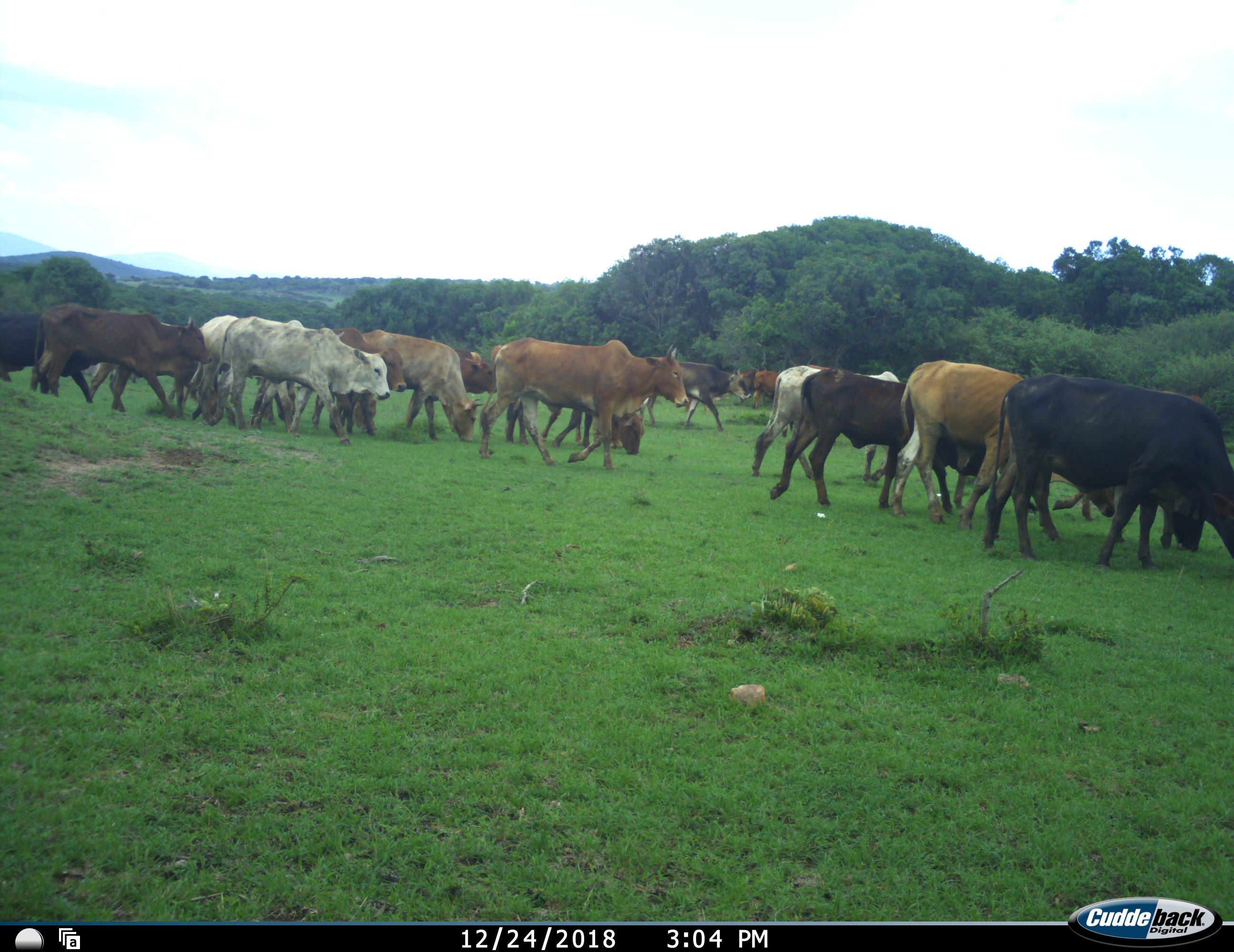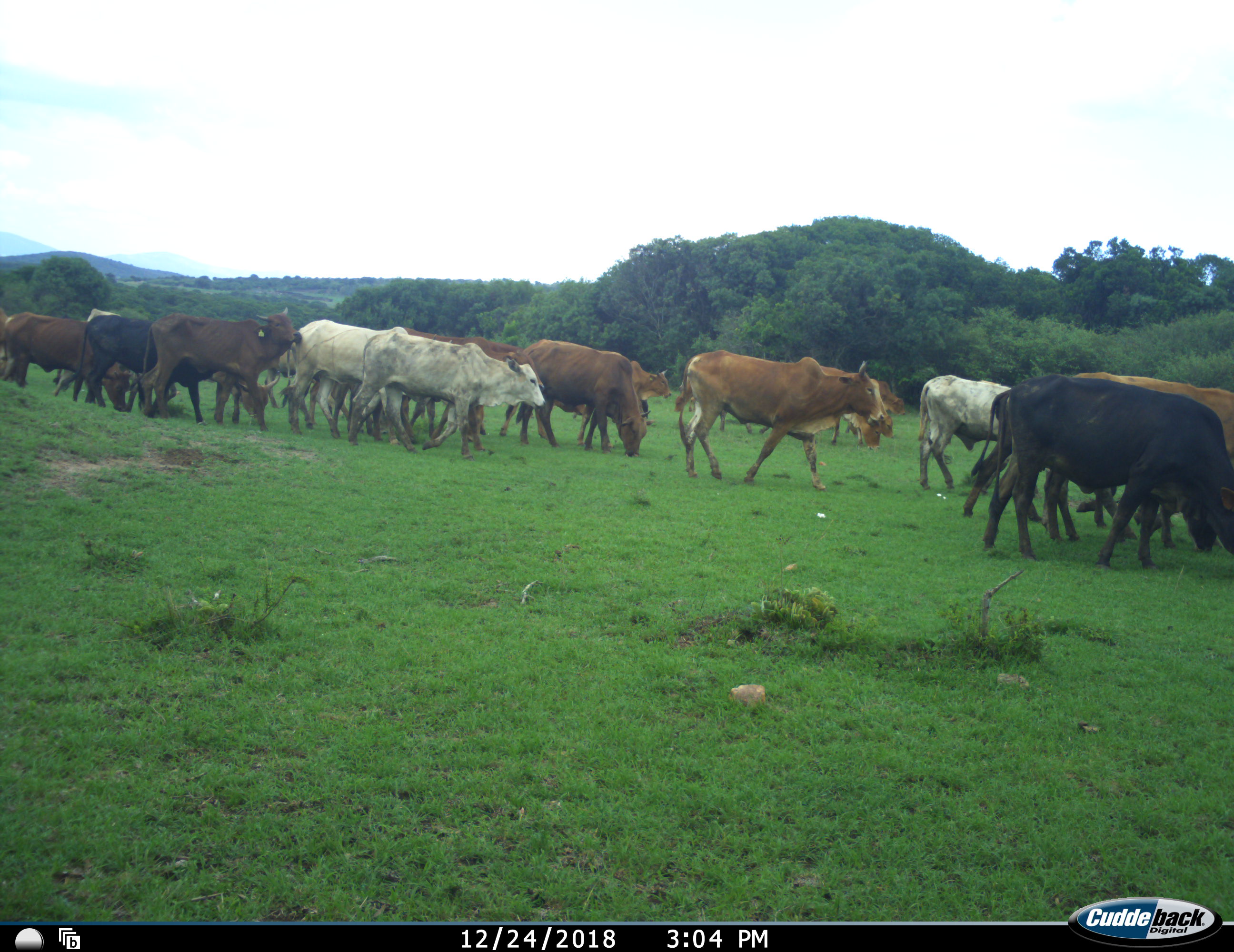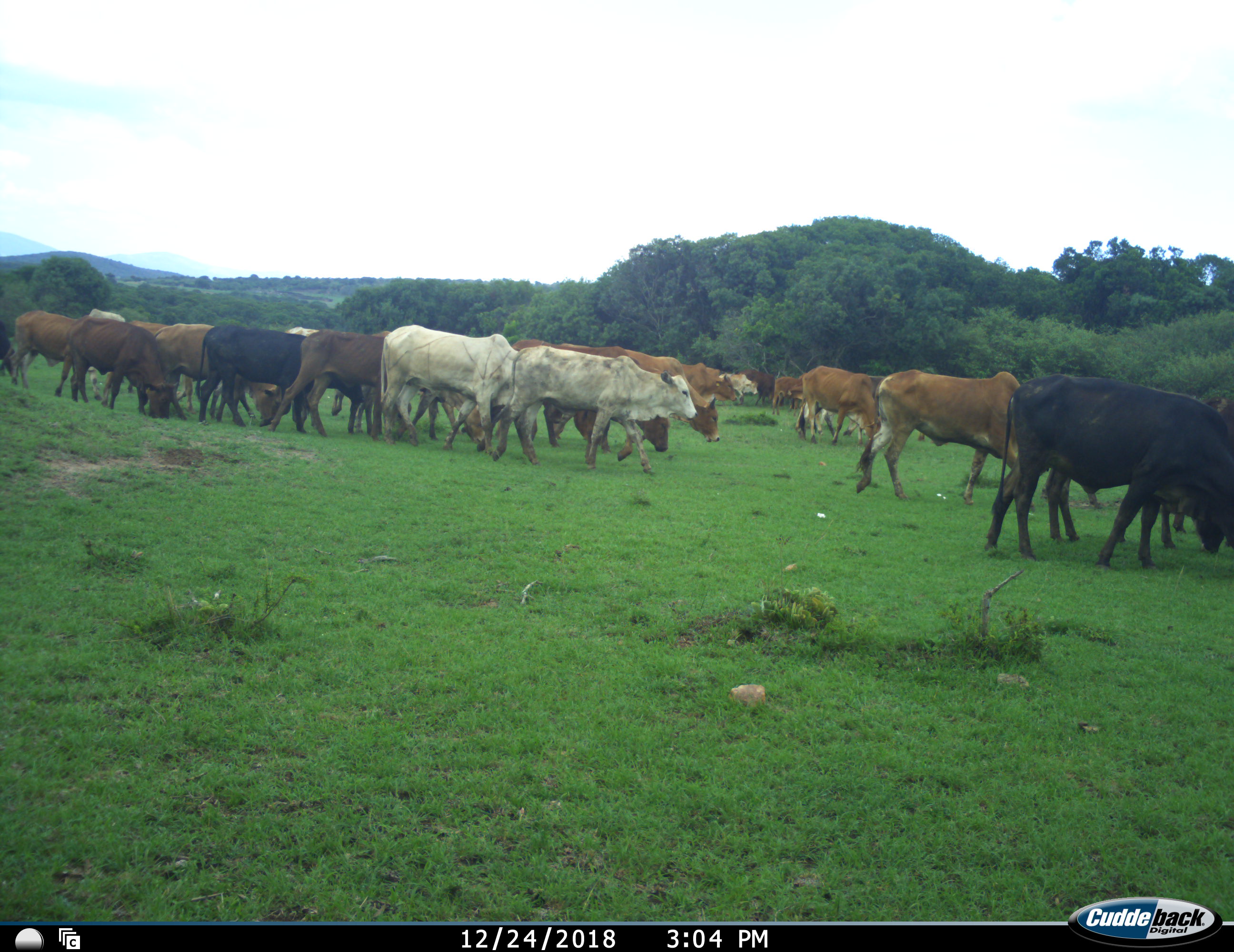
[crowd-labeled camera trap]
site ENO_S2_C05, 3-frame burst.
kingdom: Animalia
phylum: Chordata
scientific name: Vertebrata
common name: domestic animal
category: domesticanimal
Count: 11-50.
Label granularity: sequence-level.